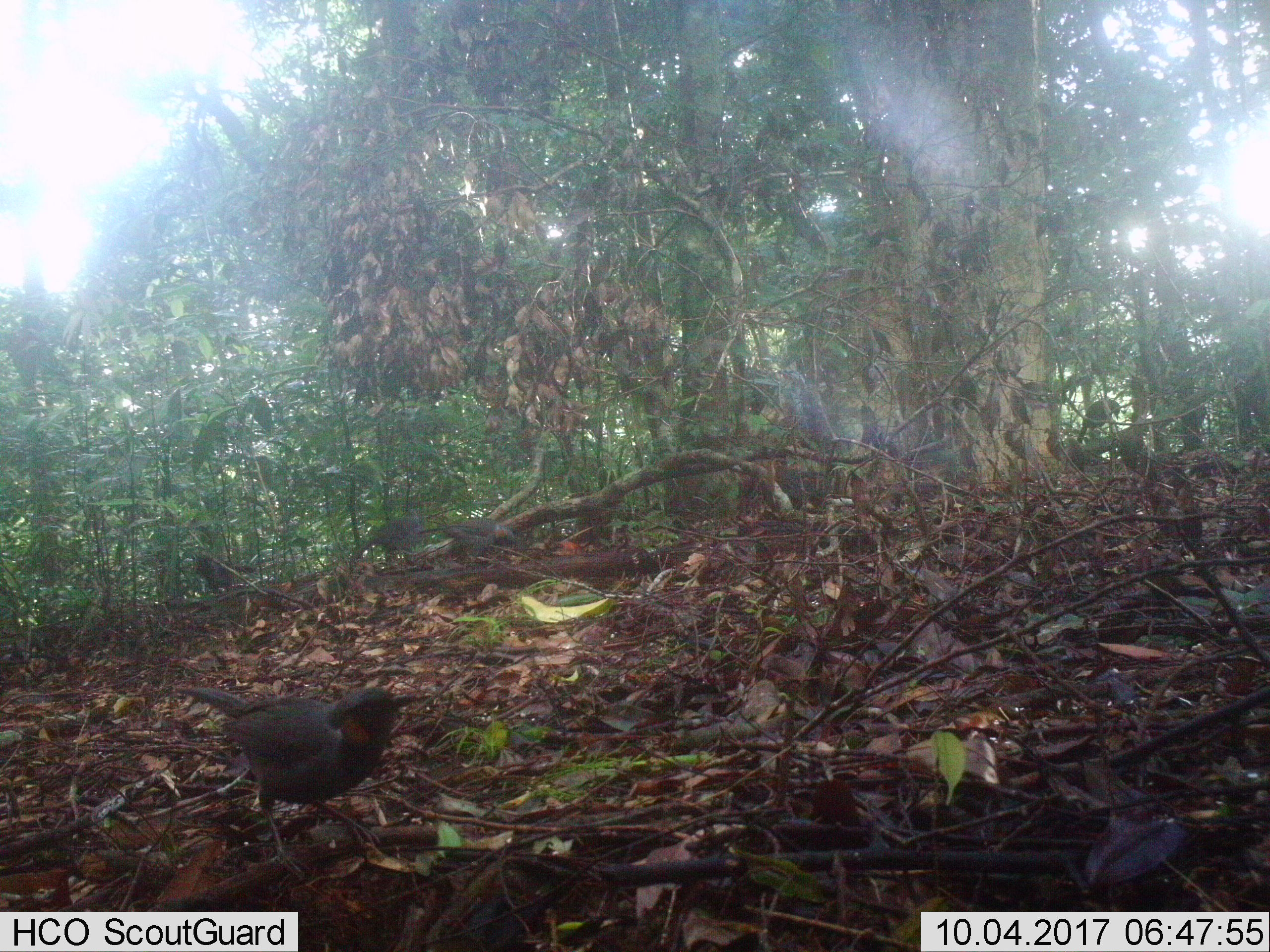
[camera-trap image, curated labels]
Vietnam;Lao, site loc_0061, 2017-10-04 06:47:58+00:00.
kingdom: Animalia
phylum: Chordata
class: Aves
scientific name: Aves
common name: bird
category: unidentified bird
Unidentified bird (bird) (Aves). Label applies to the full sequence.